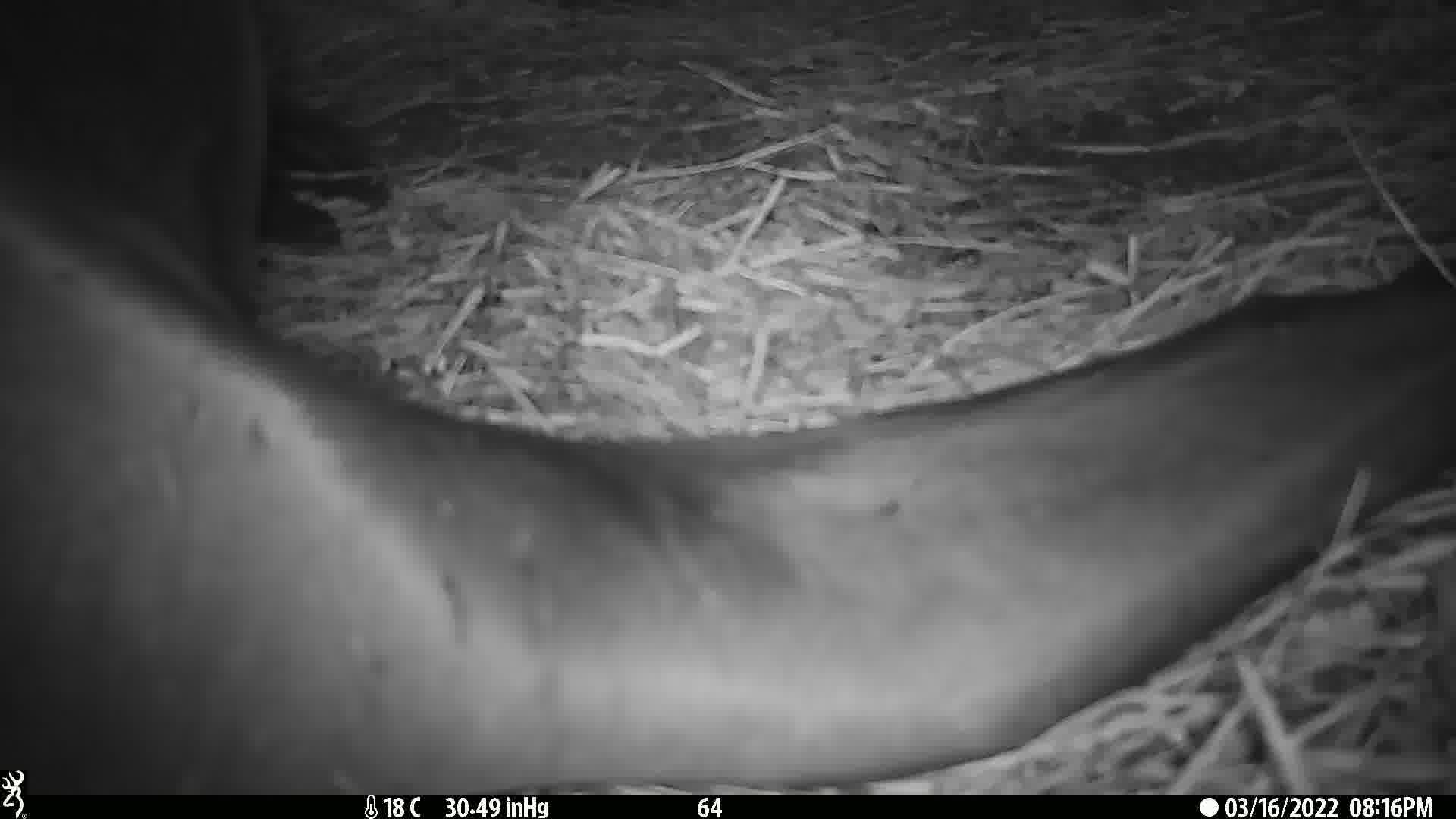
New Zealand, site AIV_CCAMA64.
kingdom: Animalia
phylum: Chordata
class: Mammalia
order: Carnivora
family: Otariidae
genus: Phocarctos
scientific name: Phocarctos hookeri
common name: new zealand sea lion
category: sealion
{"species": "sealion (new zealand sea lion) (Phocarctos hookeri)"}